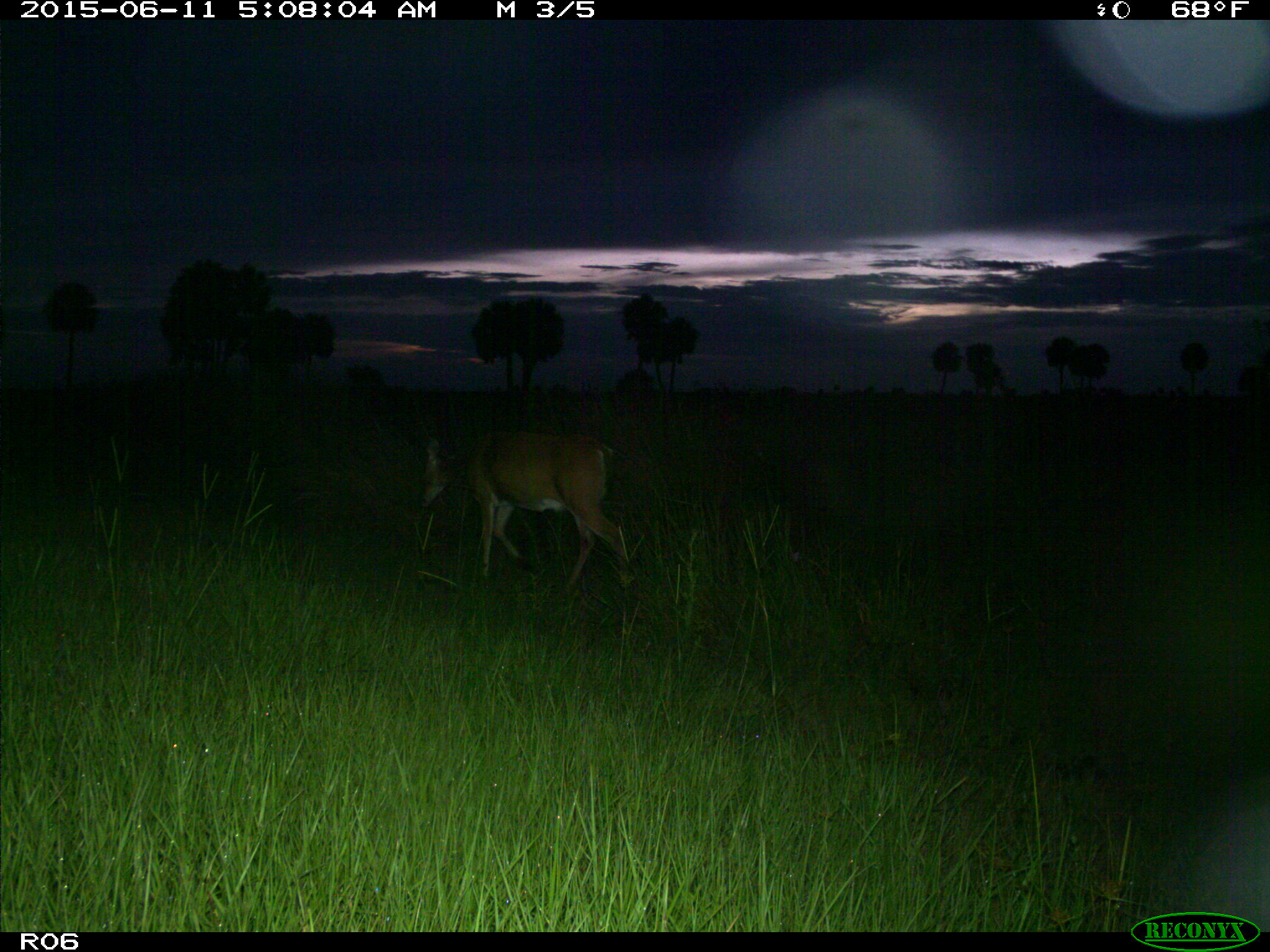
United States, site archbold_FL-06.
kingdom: Animalia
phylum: Chordata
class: Mammalia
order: Artiodactyla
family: Cervidae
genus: Odocoileus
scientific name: Odocoileus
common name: deer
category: unidentified deer